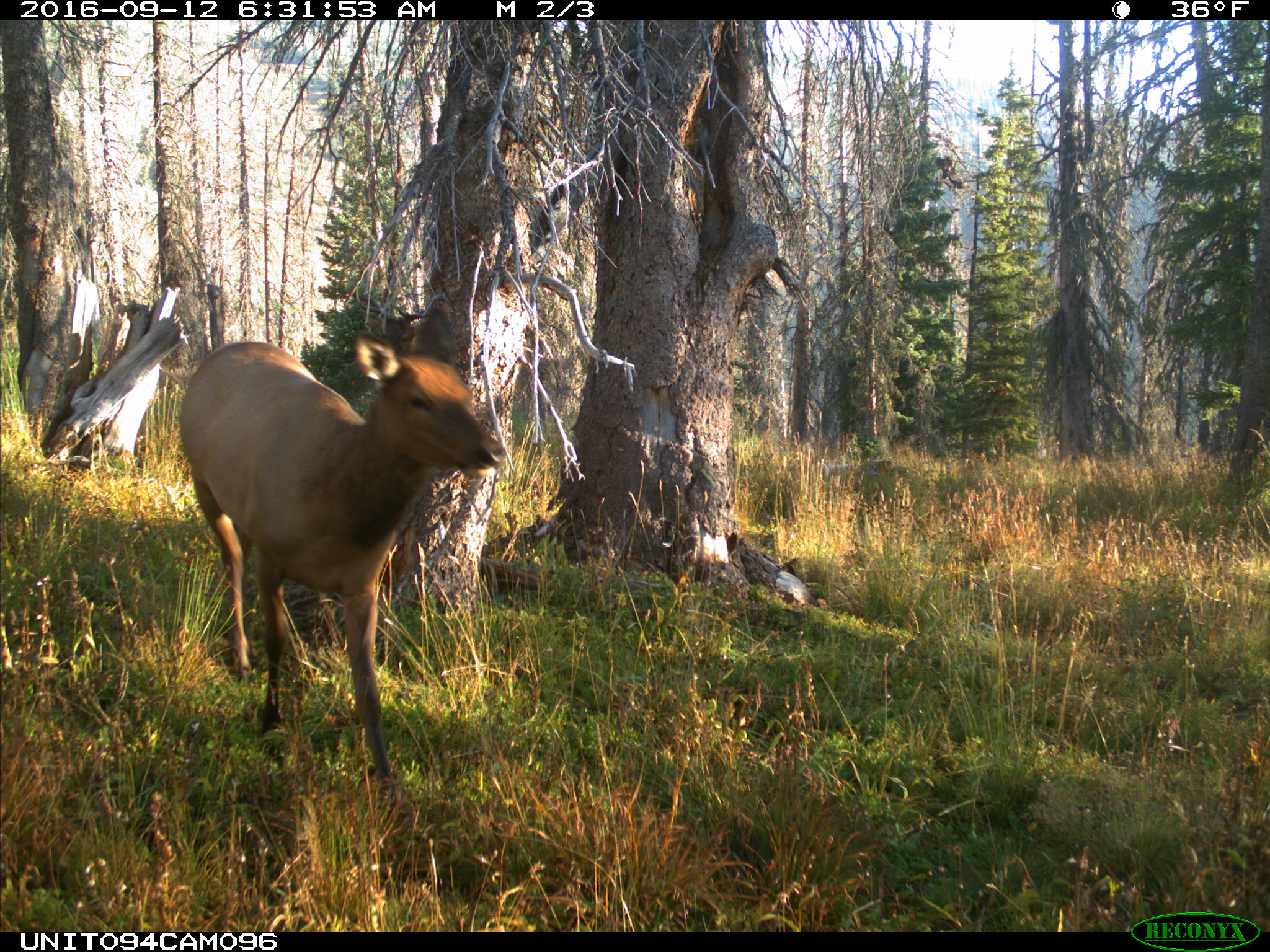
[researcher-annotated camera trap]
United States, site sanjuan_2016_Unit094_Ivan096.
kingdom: Animalia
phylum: Chordata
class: Mammalia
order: Artiodactyla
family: Cervidae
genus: Cervus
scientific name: Cervus elaphus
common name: red deer